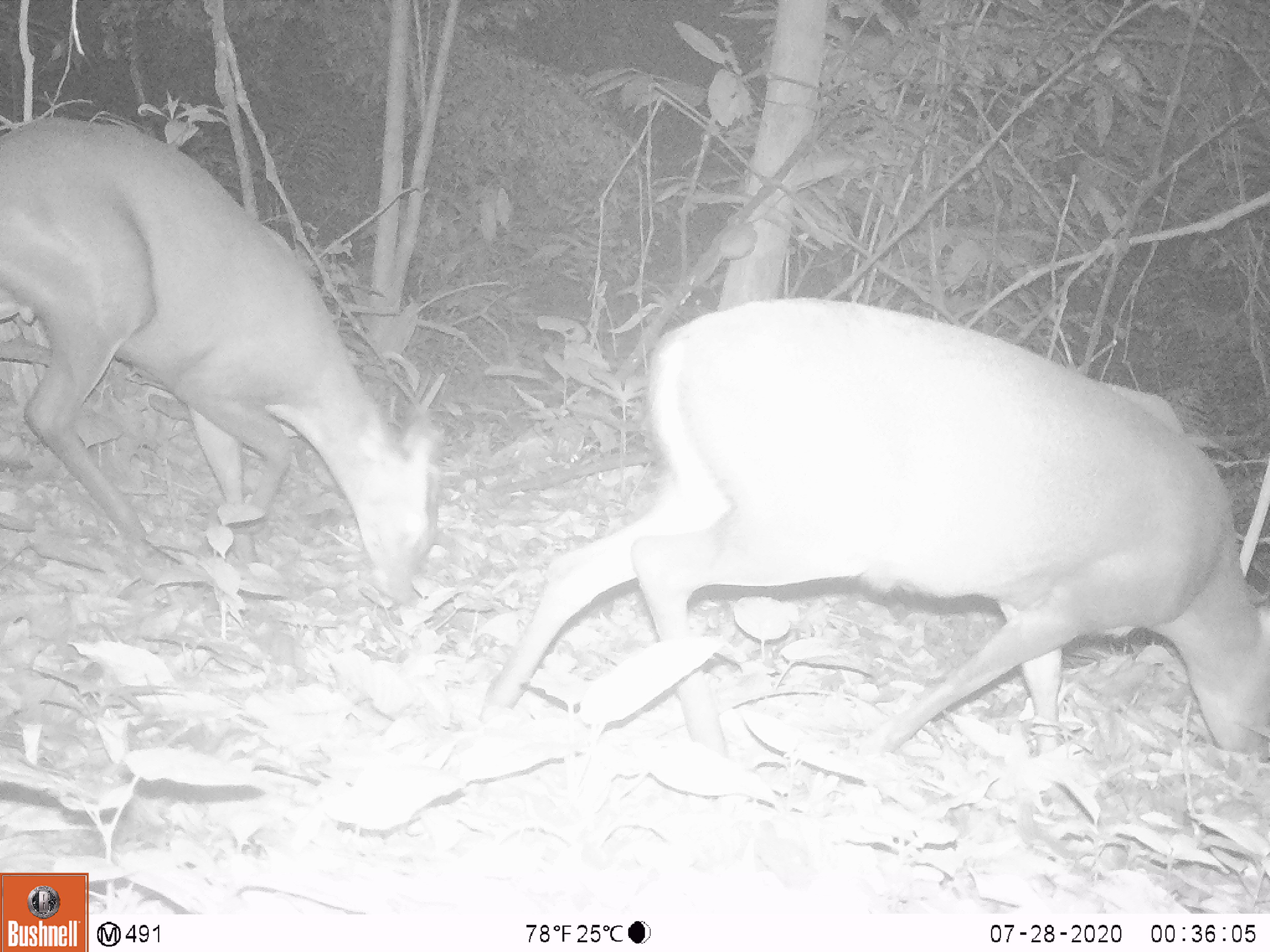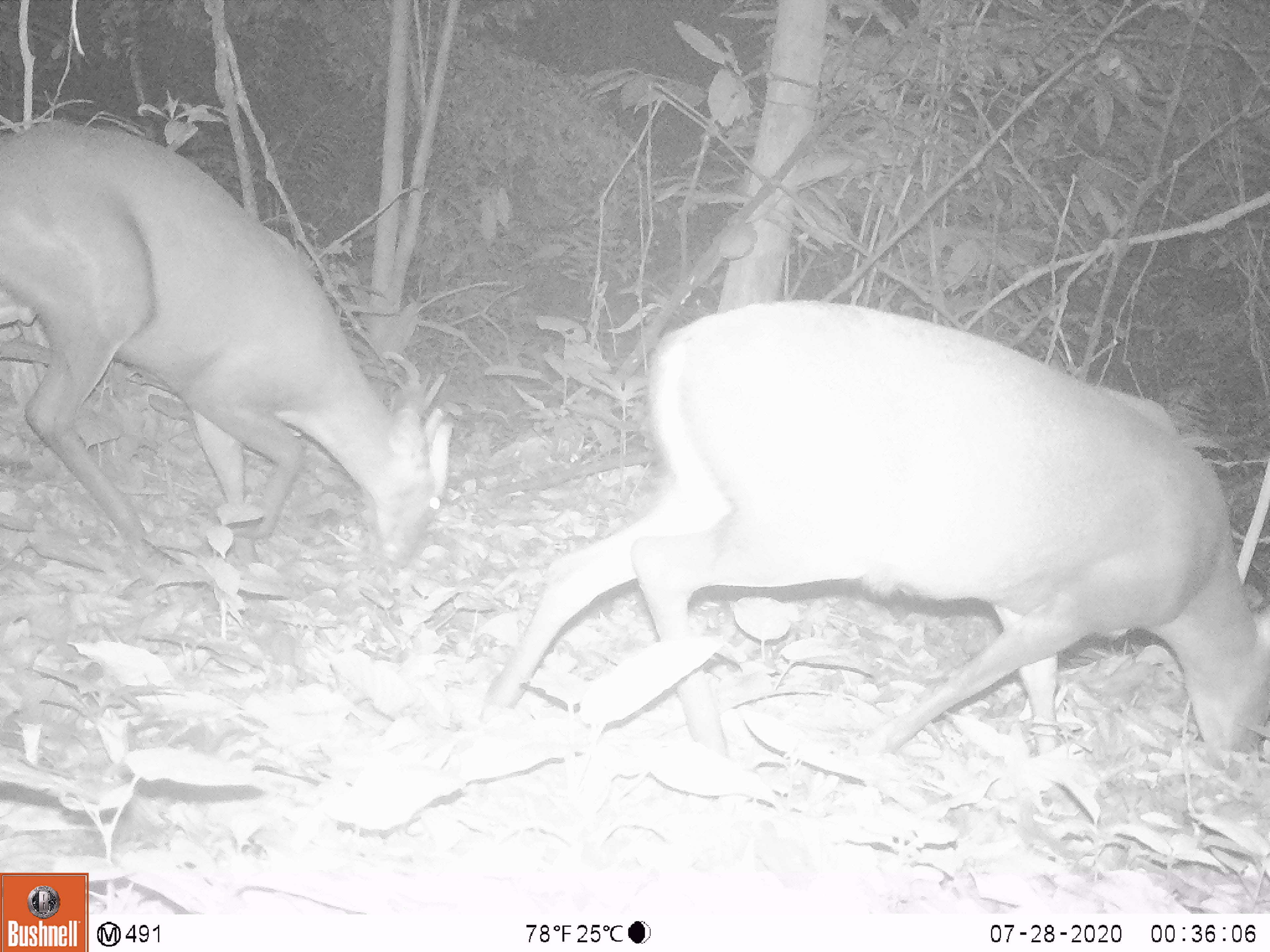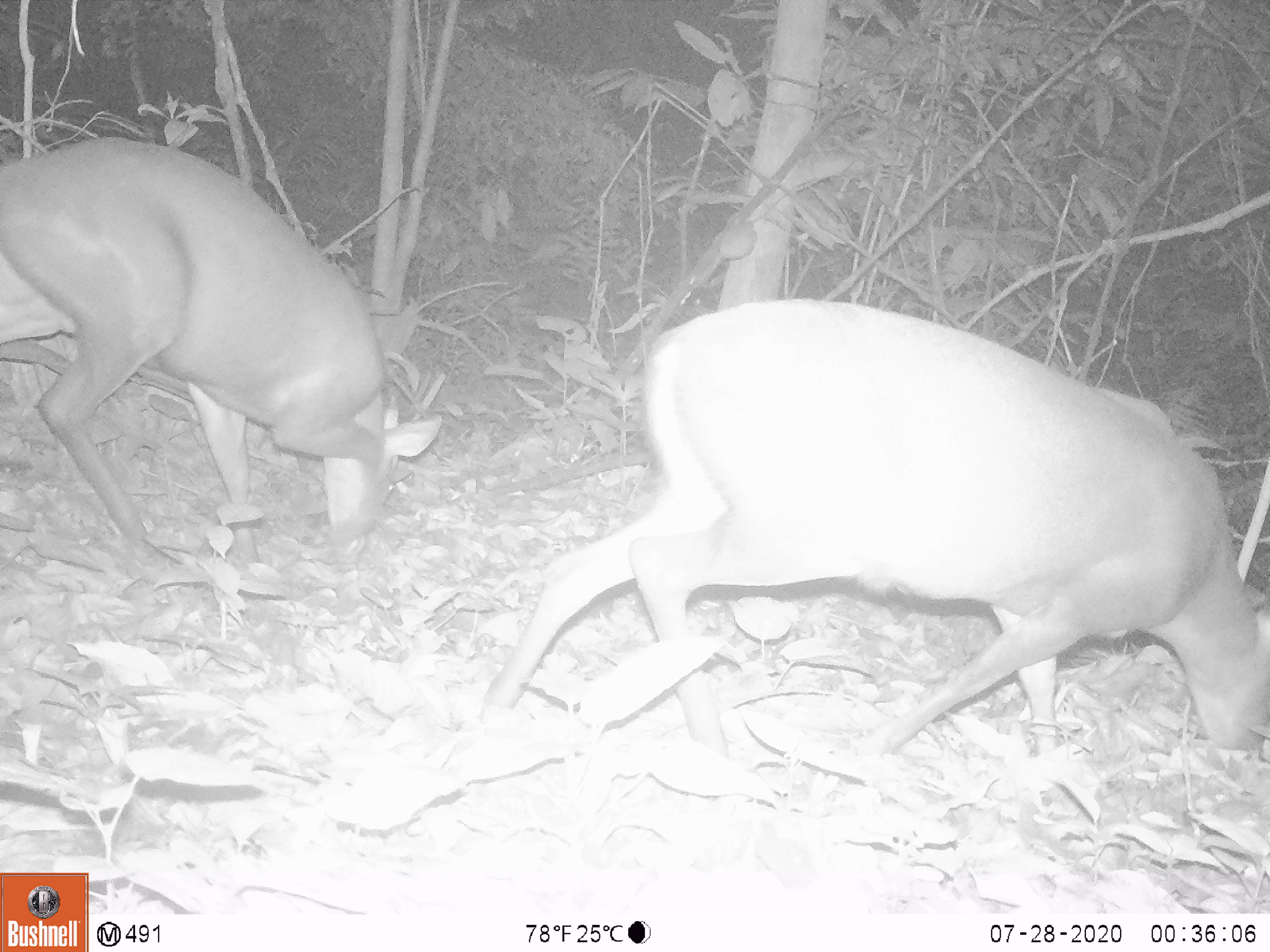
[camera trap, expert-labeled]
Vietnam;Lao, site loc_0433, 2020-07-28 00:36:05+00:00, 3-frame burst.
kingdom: Animalia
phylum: Chordata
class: Mammalia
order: Artiodactyla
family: Cervidae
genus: Muntiacus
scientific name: Muntiacus rooseveltorum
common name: roosevelt's muntjac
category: roosevelts muntjac group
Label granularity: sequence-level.